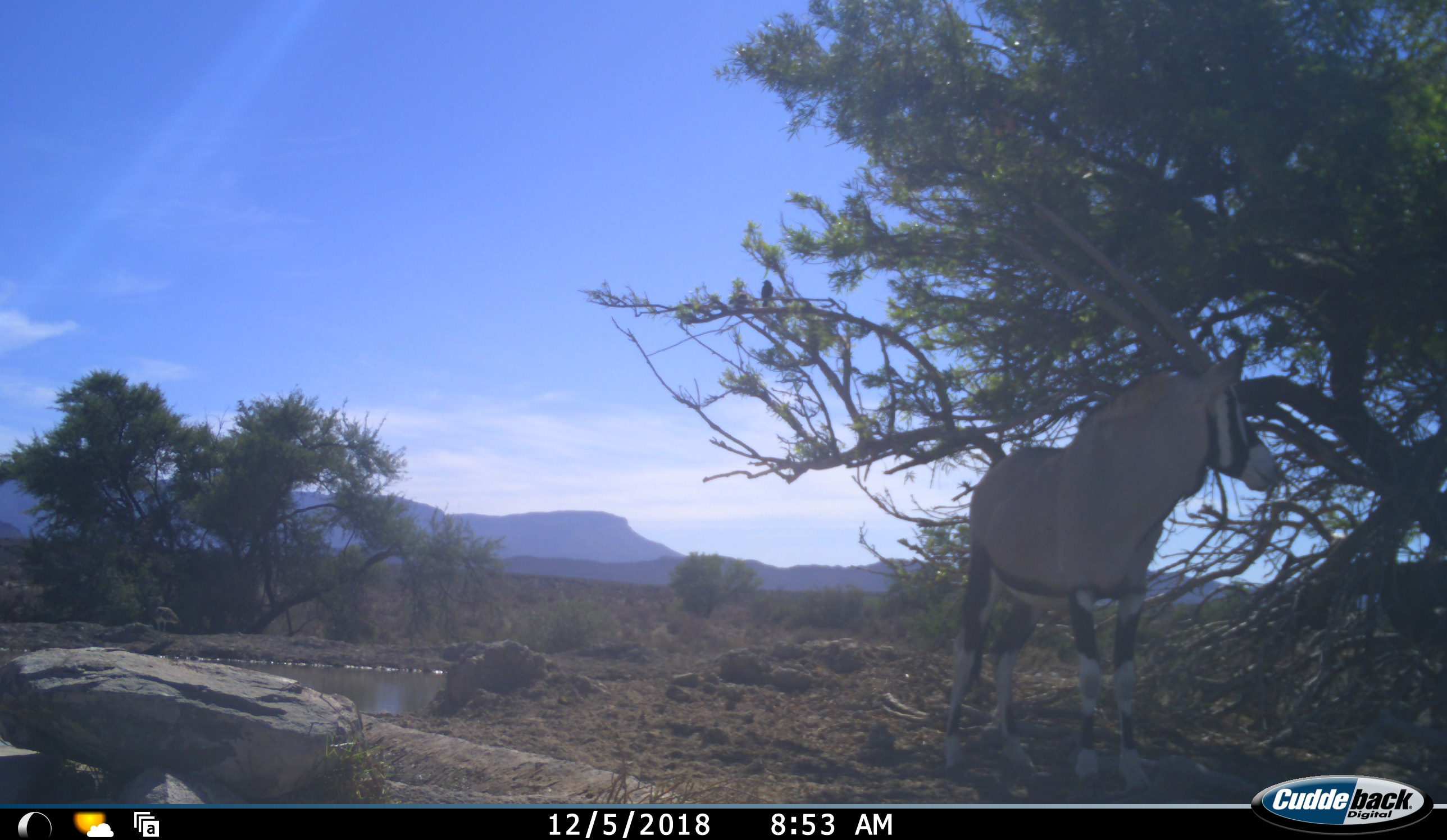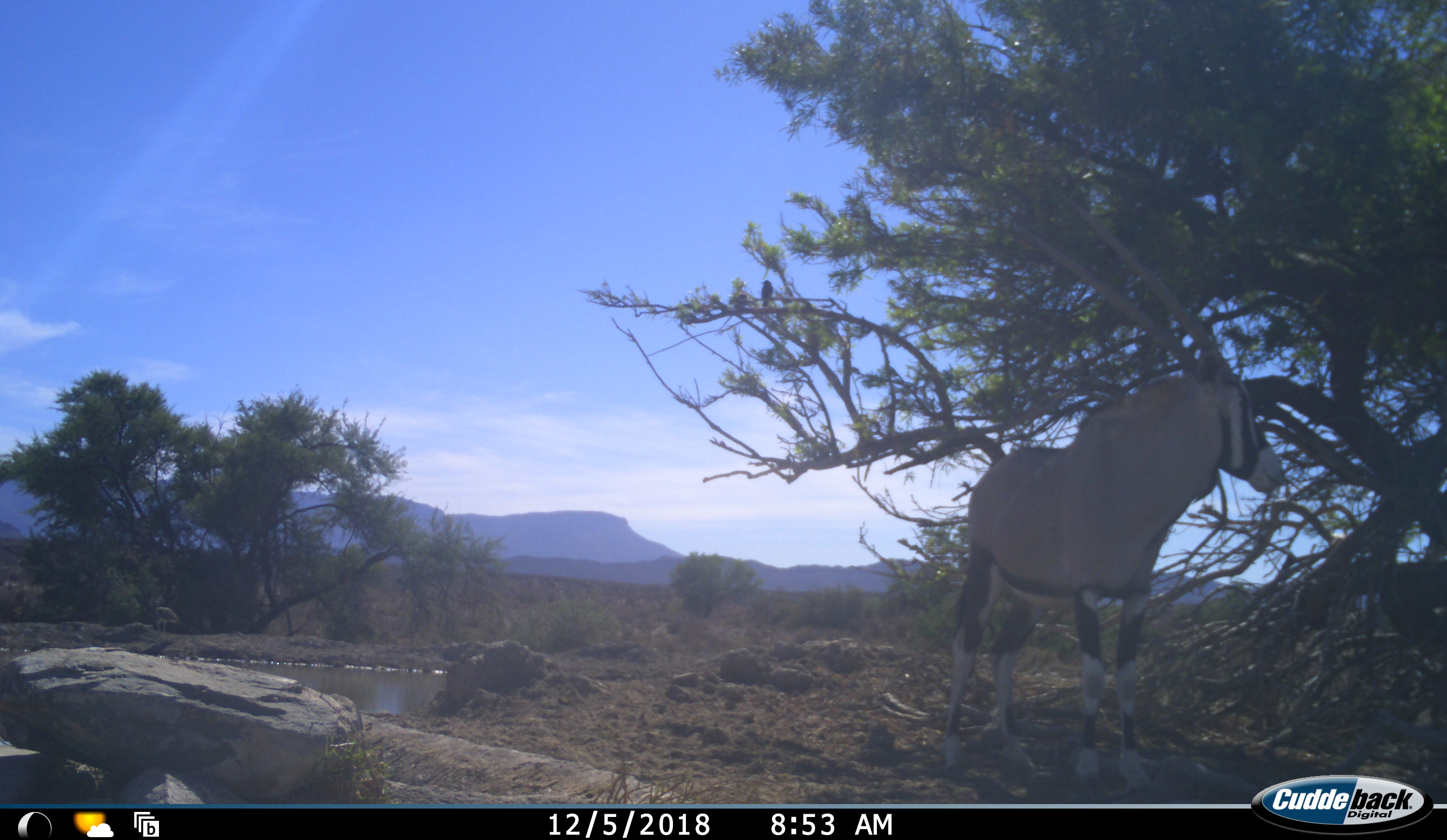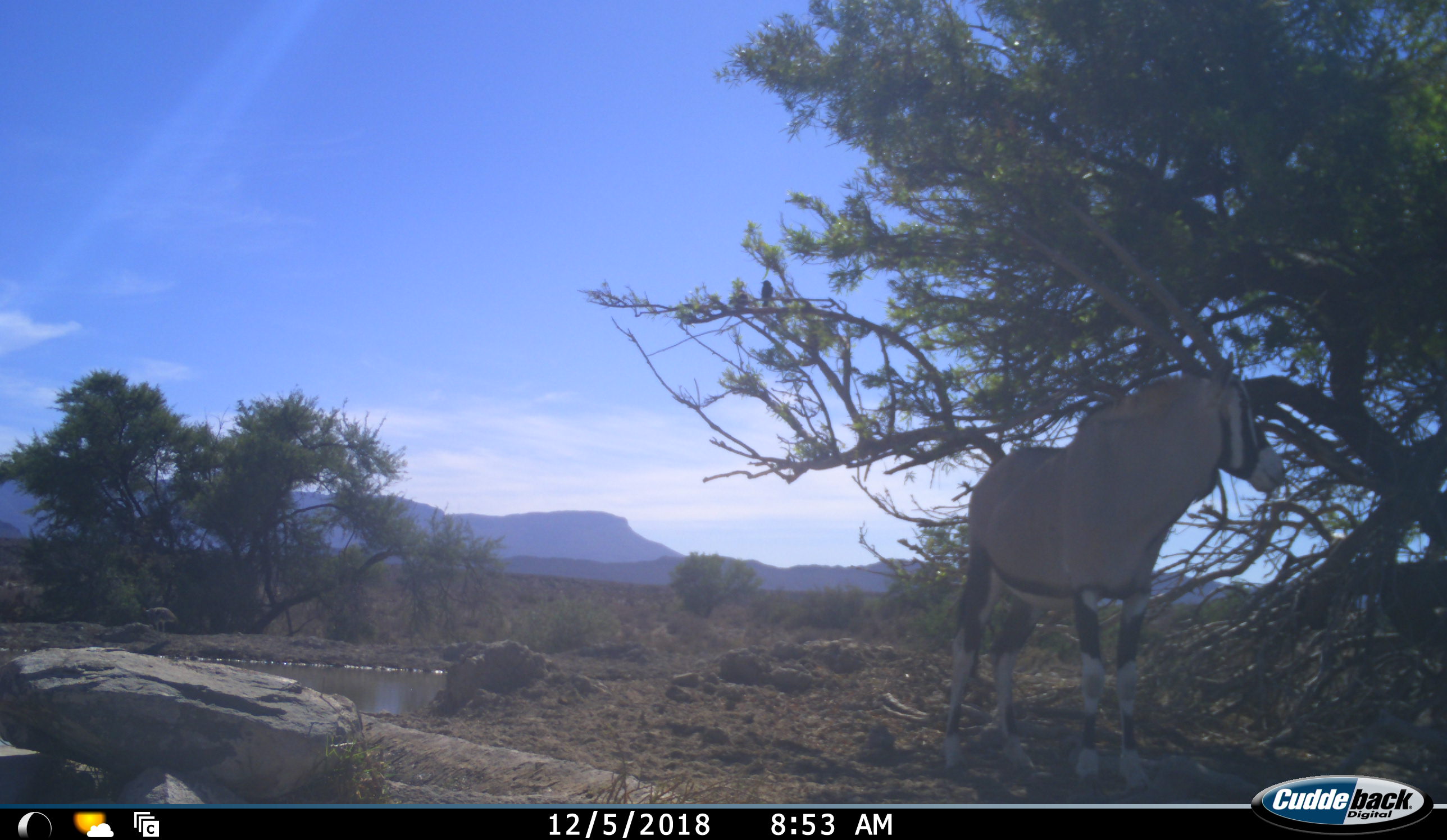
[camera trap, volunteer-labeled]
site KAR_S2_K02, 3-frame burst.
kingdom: Animalia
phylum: Chordata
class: Mammalia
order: Artiodactyla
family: Bovidae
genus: Oryx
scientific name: Oryx gazella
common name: gemsbok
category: oryx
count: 1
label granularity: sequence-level